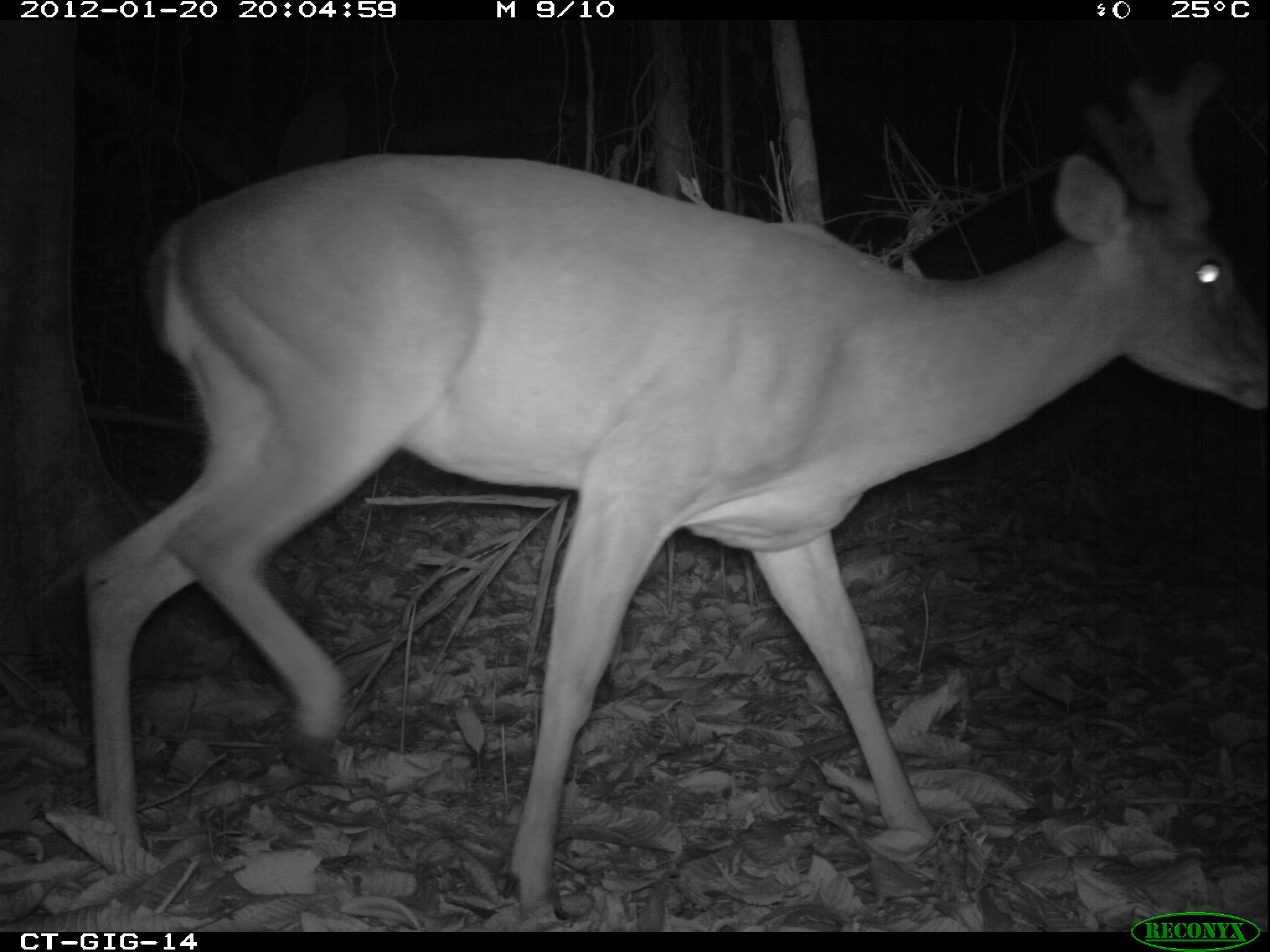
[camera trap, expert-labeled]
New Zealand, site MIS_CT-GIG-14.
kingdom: Animalia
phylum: Chordata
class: Mammalia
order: Artiodactyla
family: Cervidae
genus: Odocoileus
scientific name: Odocoileus virginianus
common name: white-tailed deer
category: white tailed deer